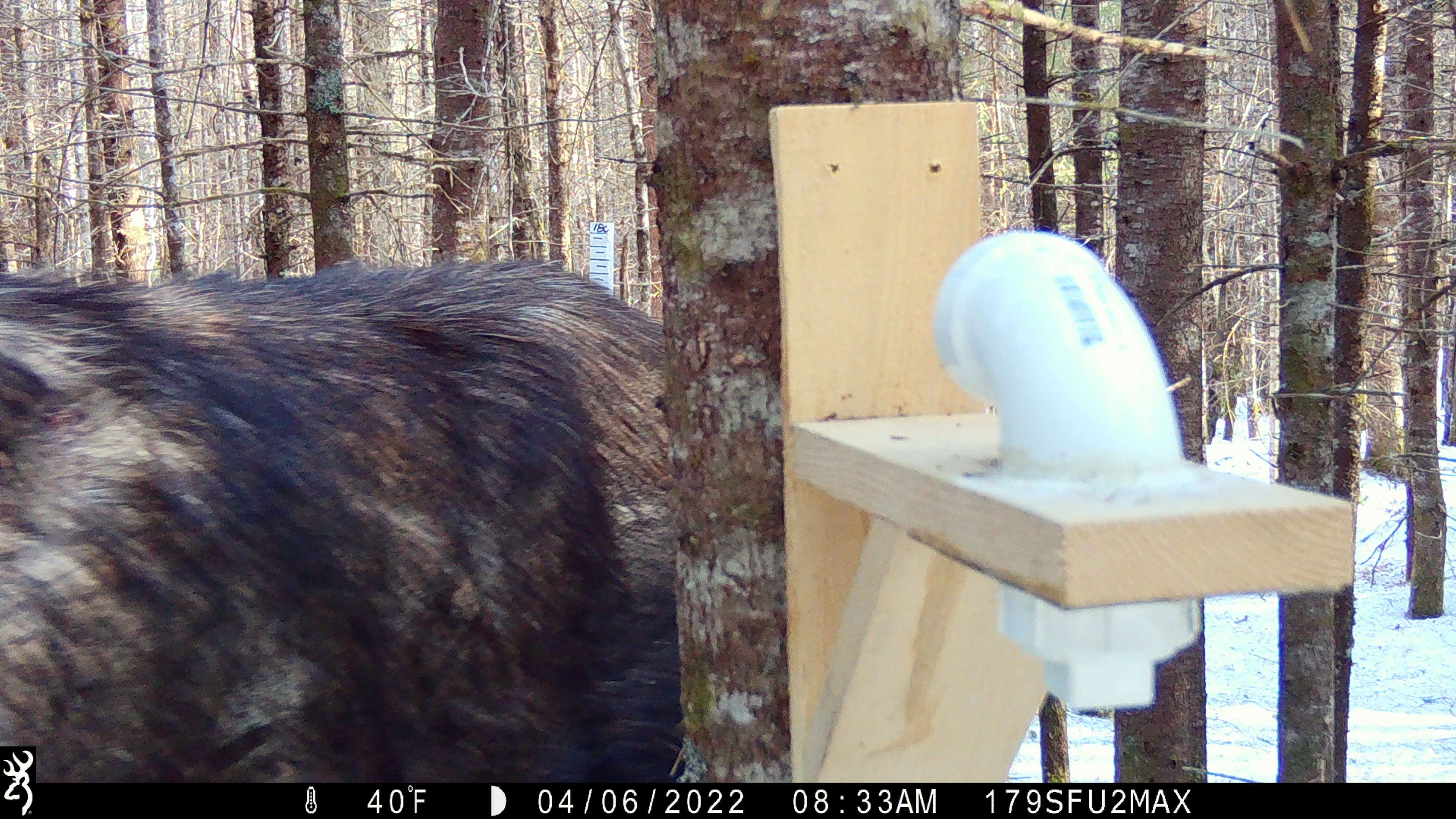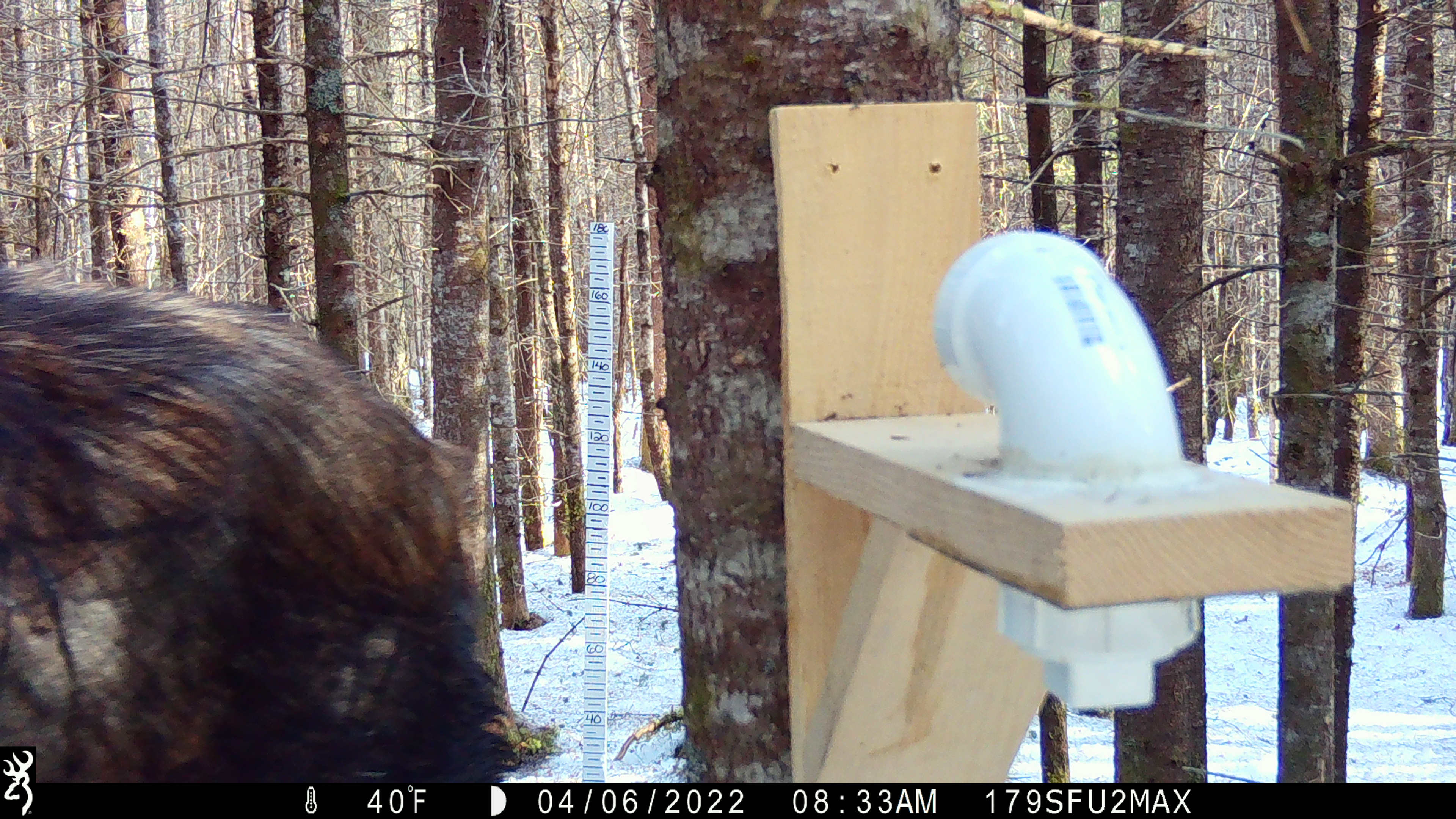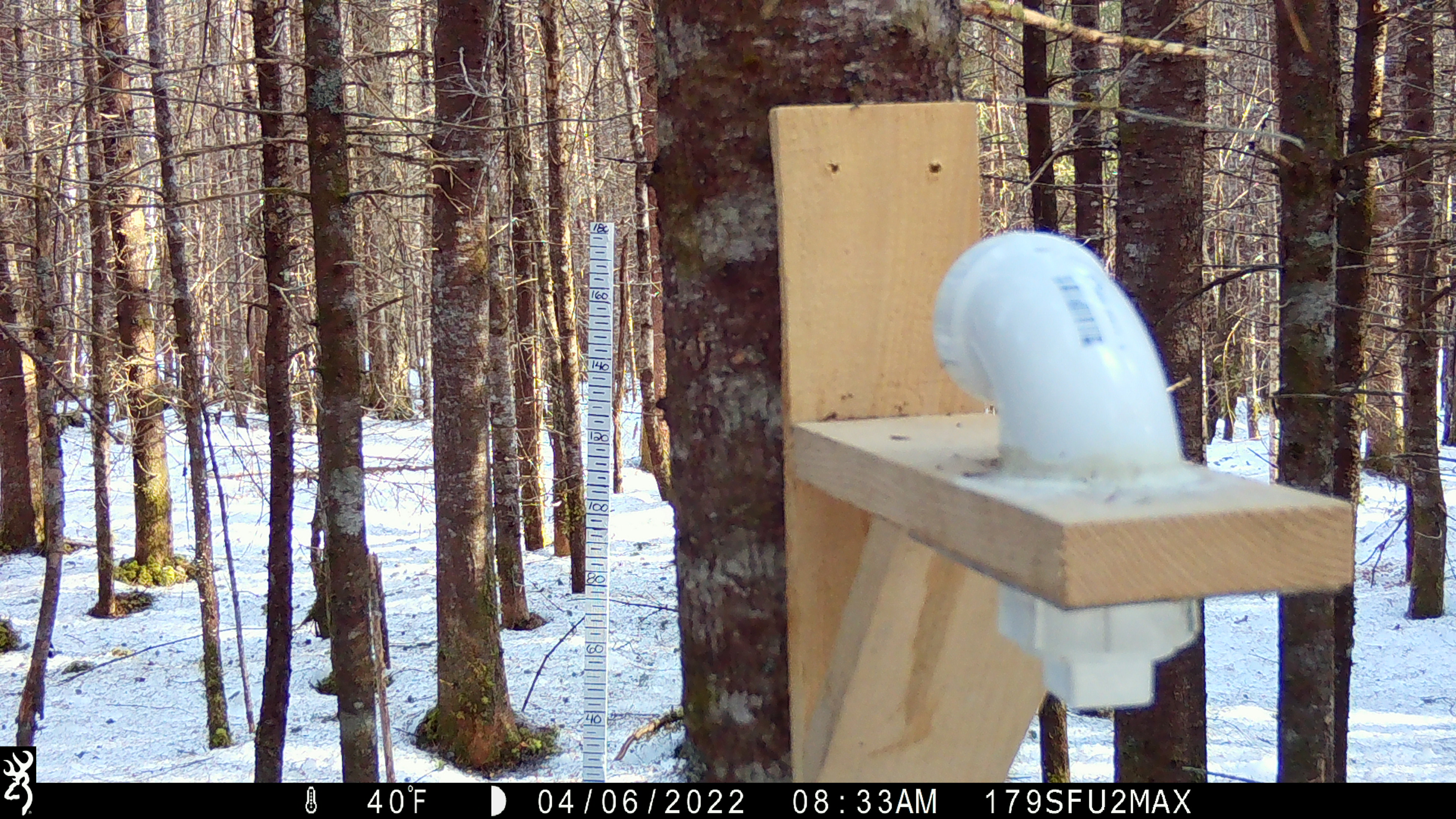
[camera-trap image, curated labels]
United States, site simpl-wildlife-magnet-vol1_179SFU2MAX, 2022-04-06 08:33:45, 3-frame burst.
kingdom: Animalia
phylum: Chordata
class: Mammalia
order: Artiodactyla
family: Cervidae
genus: Alces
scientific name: Alces alces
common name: moose